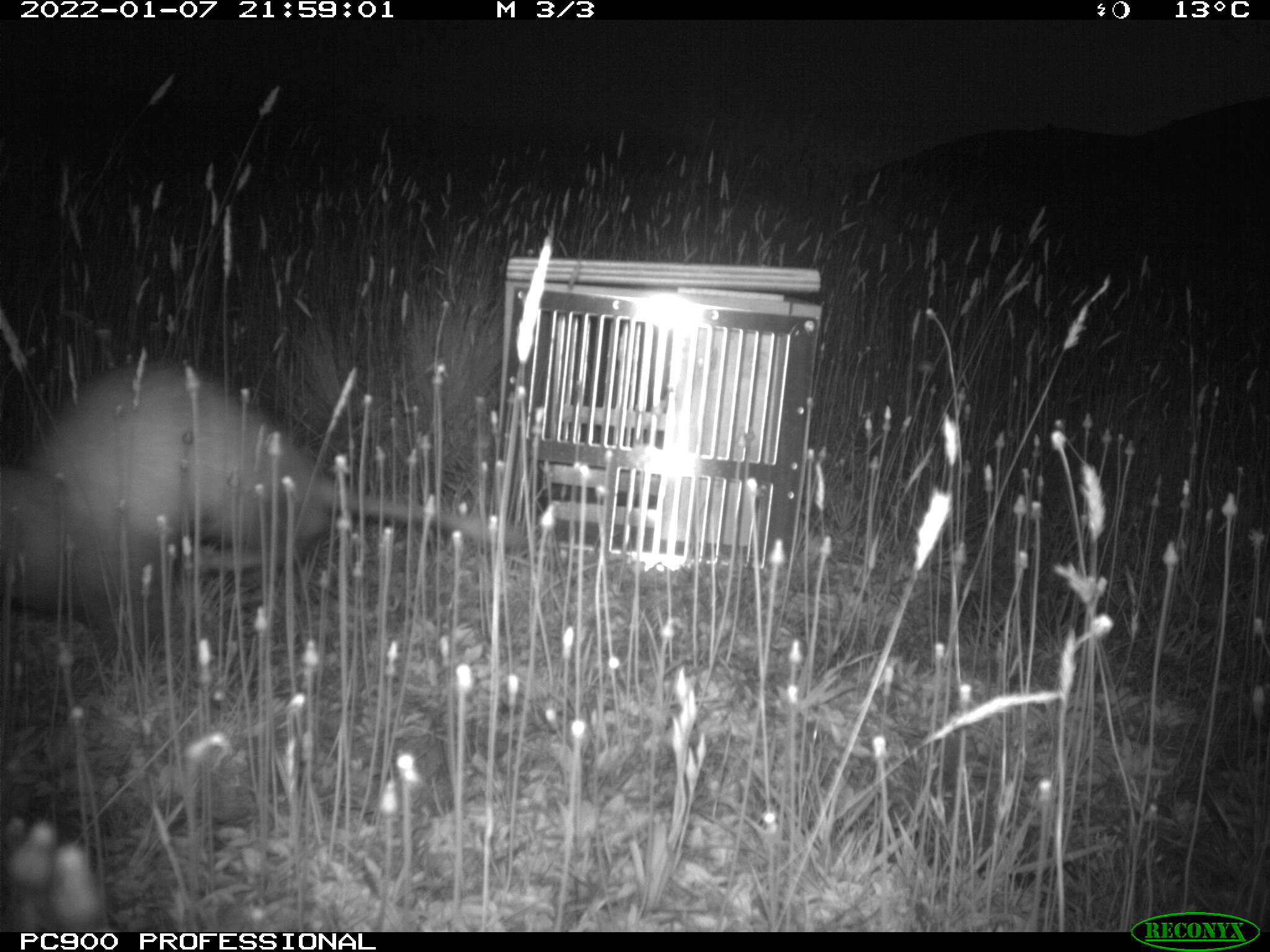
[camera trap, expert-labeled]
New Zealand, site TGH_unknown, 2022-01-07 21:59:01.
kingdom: Animalia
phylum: Chordata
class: Mammalia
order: Carnivora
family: Mustelidae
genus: Mustela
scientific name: Mustela furo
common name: ferret